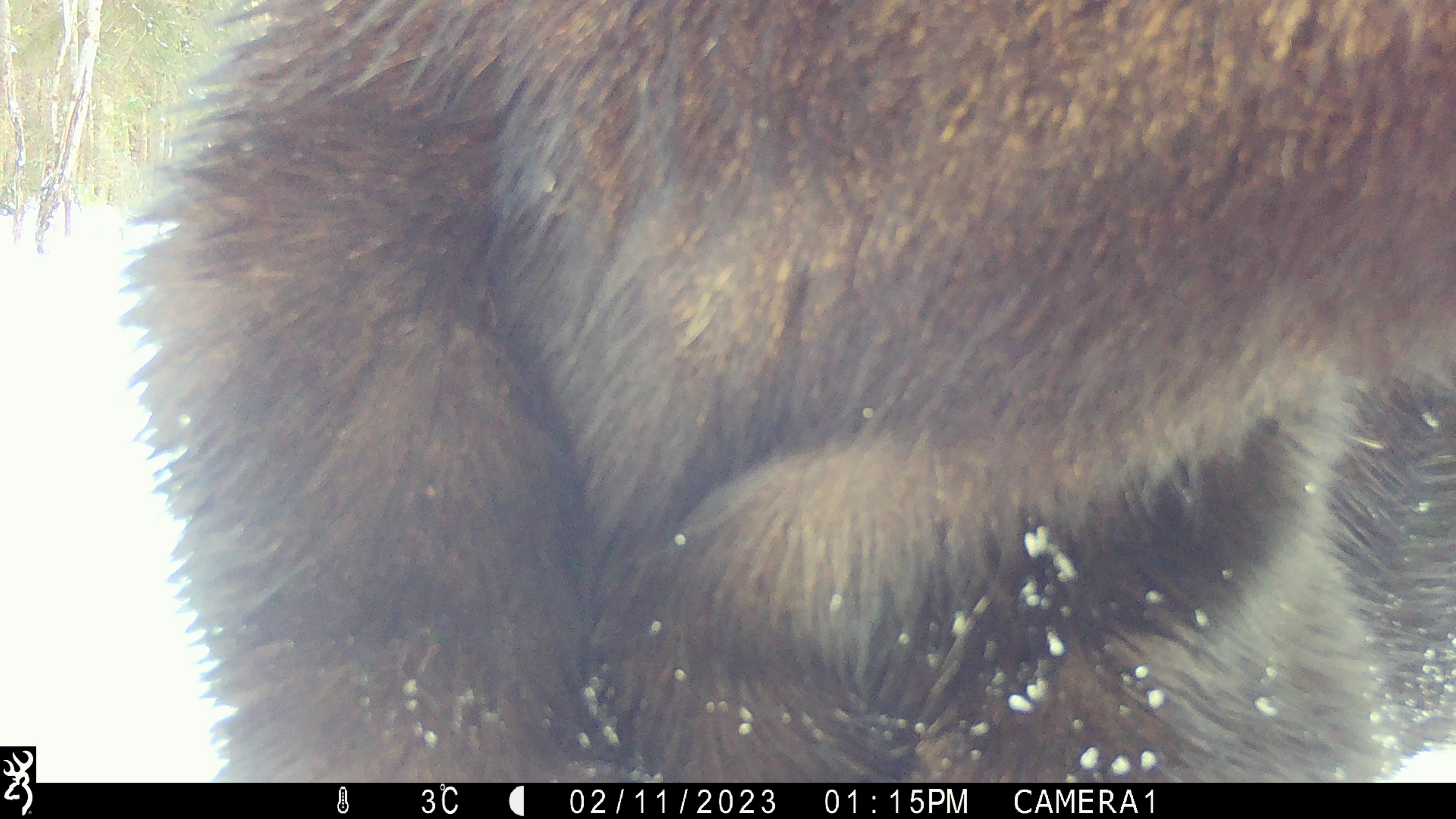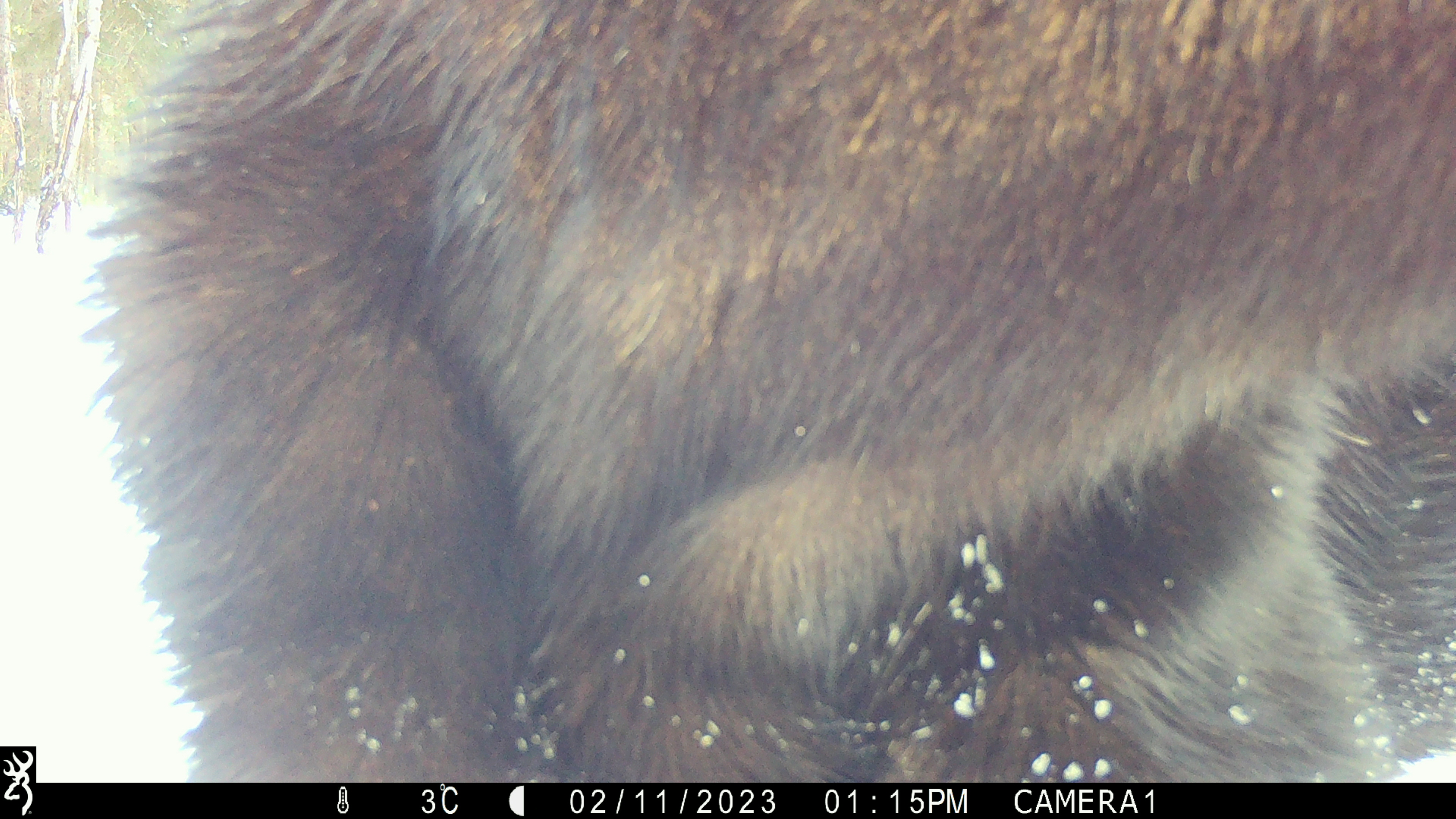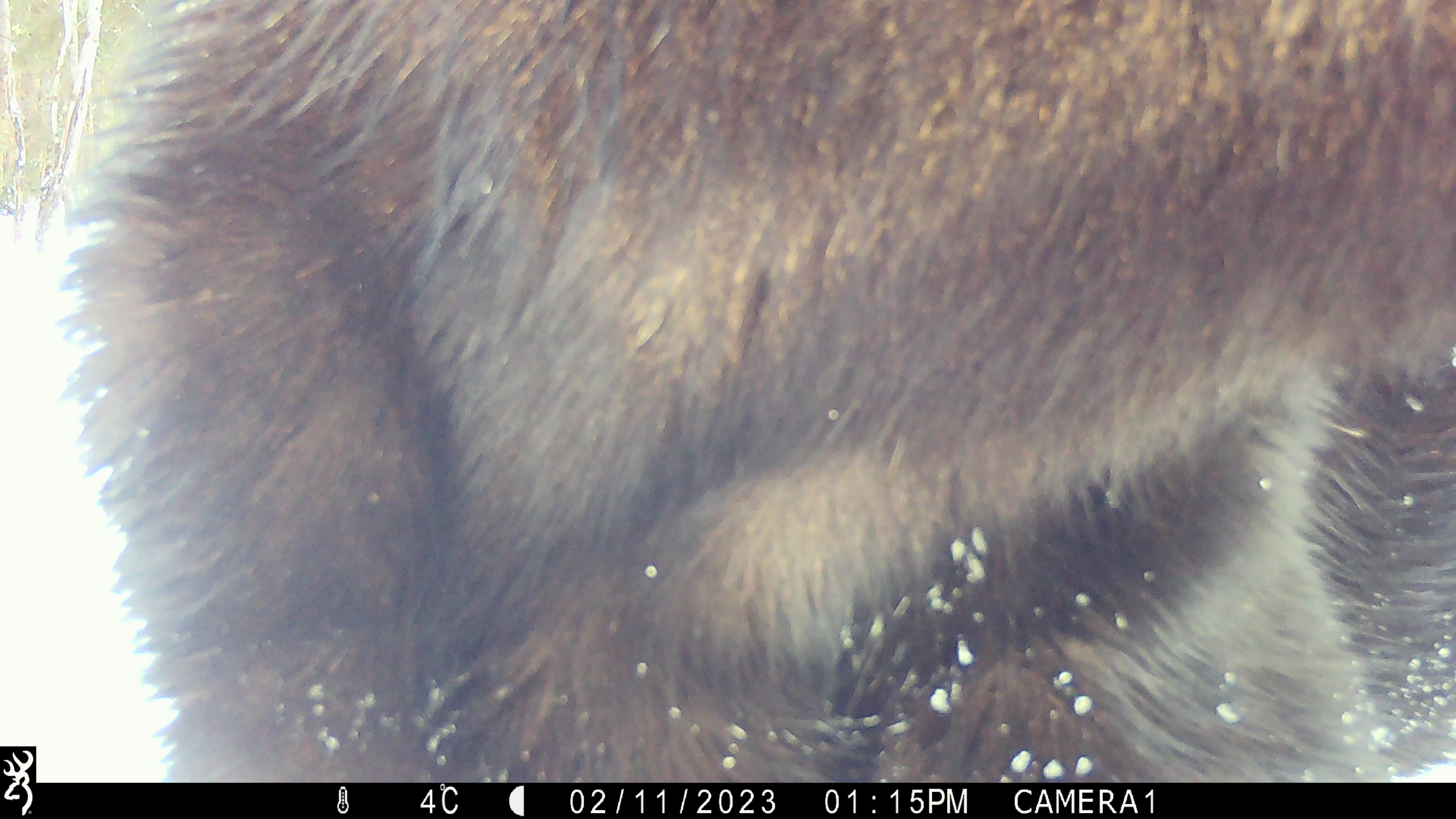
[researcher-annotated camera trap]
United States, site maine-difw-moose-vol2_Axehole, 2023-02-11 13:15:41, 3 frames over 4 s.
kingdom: Animalia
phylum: Chordata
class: Mammalia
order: Artiodactyla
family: Cervidae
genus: Alces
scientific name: Alces alces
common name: moose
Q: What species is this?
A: Moose (Alces alces).